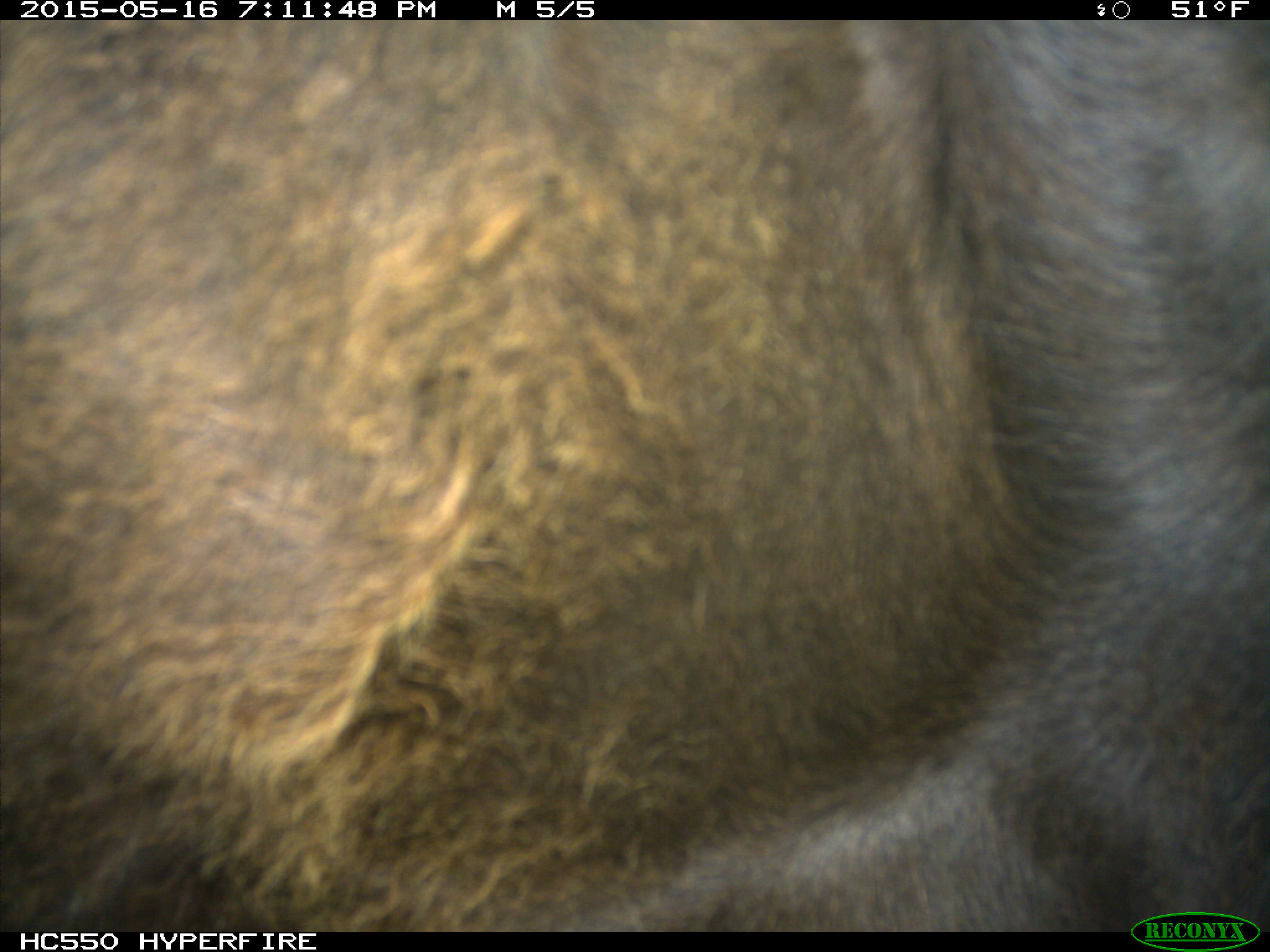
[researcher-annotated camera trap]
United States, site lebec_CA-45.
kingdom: Animalia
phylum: Chordata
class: Mammalia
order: Artiodactyla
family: Bovidae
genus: Bos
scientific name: Bos taurus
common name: domestic cow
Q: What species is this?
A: Bos taurus (domestic cow).